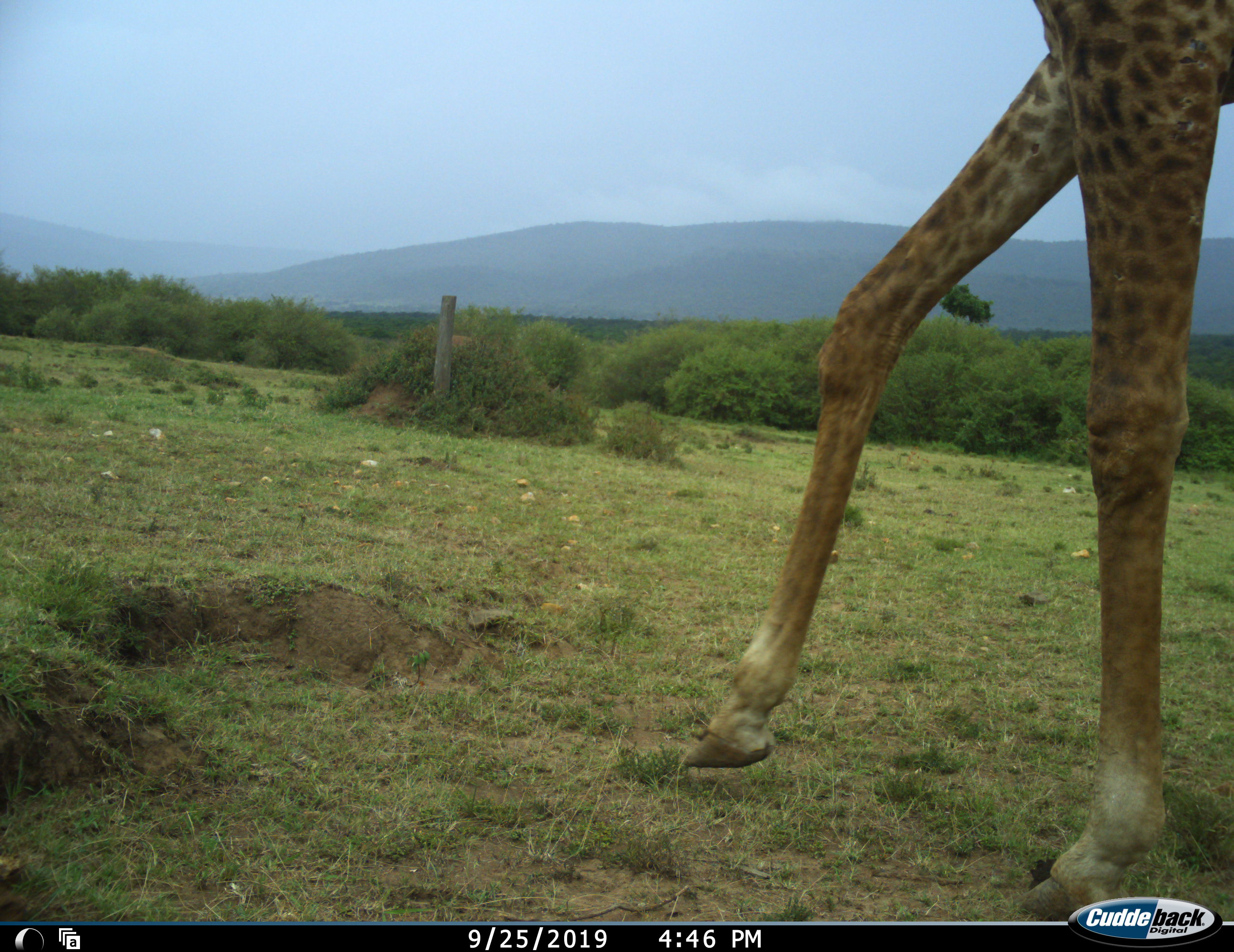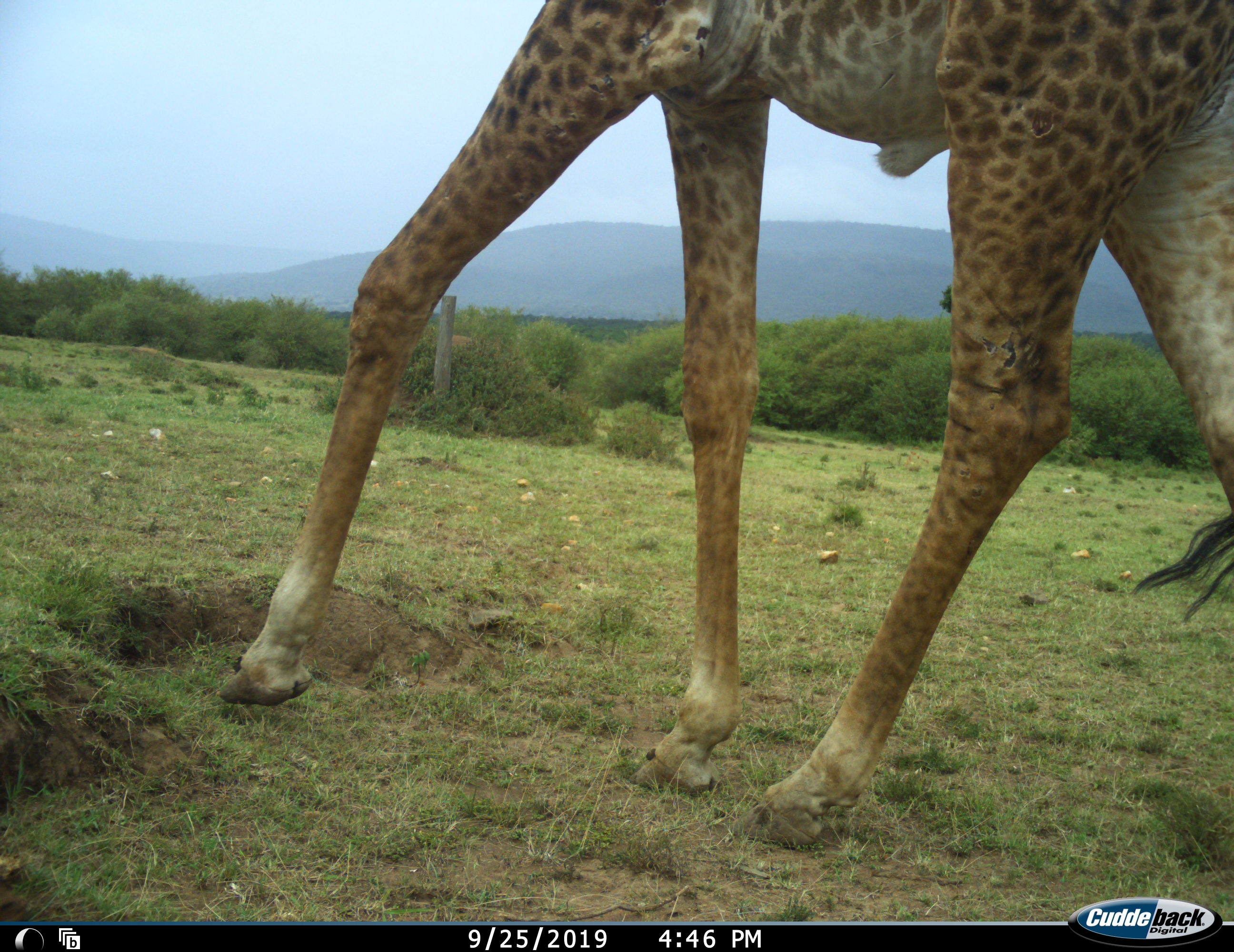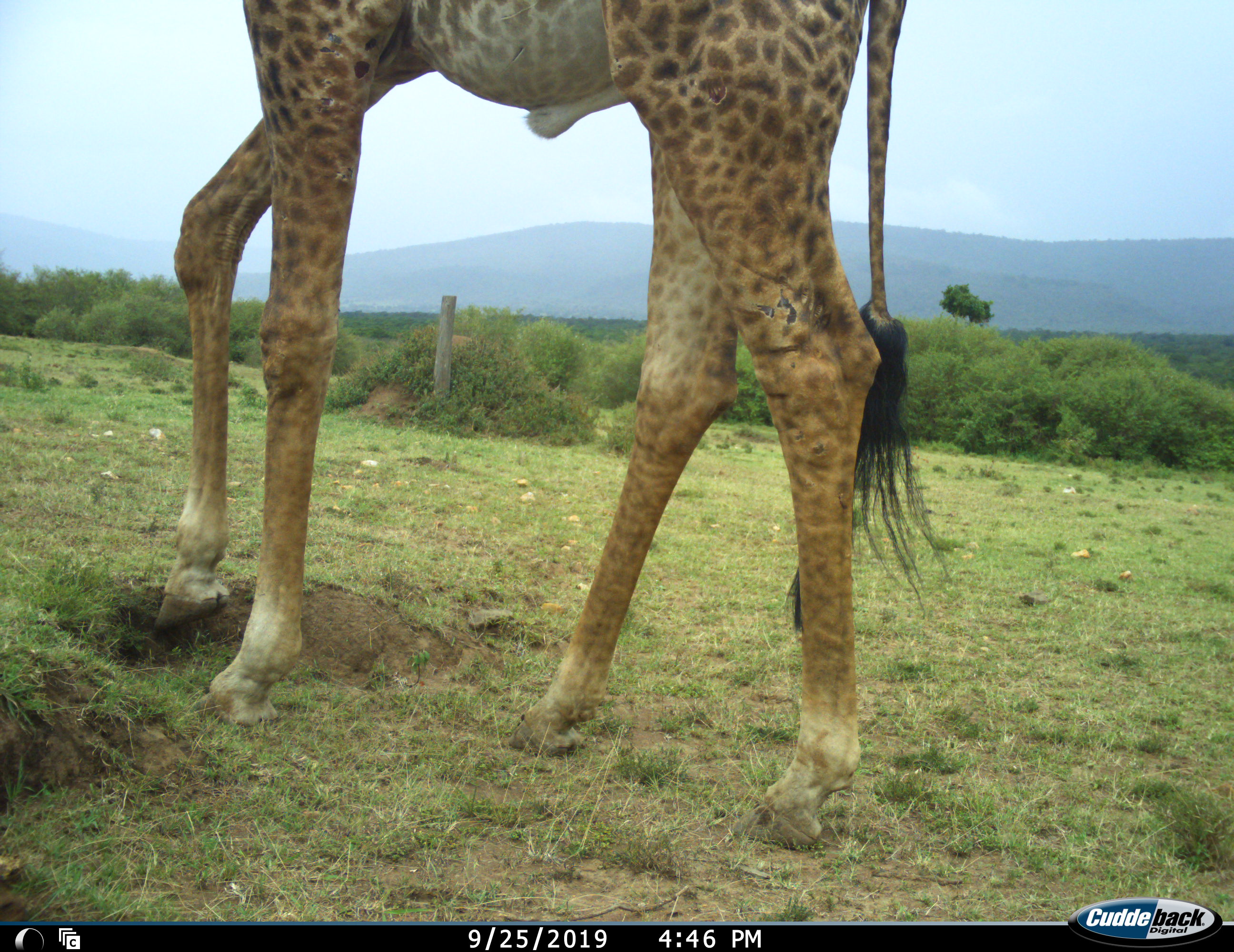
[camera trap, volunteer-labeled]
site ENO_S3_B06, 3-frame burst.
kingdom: Animalia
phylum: Chordata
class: Mammalia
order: Artiodactyla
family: Giraffidae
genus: Giraffa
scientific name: Giraffa camelopardalis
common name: giraffe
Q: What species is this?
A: Giraffe (Giraffa camelopardalis).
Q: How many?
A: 1.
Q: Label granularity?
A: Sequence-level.